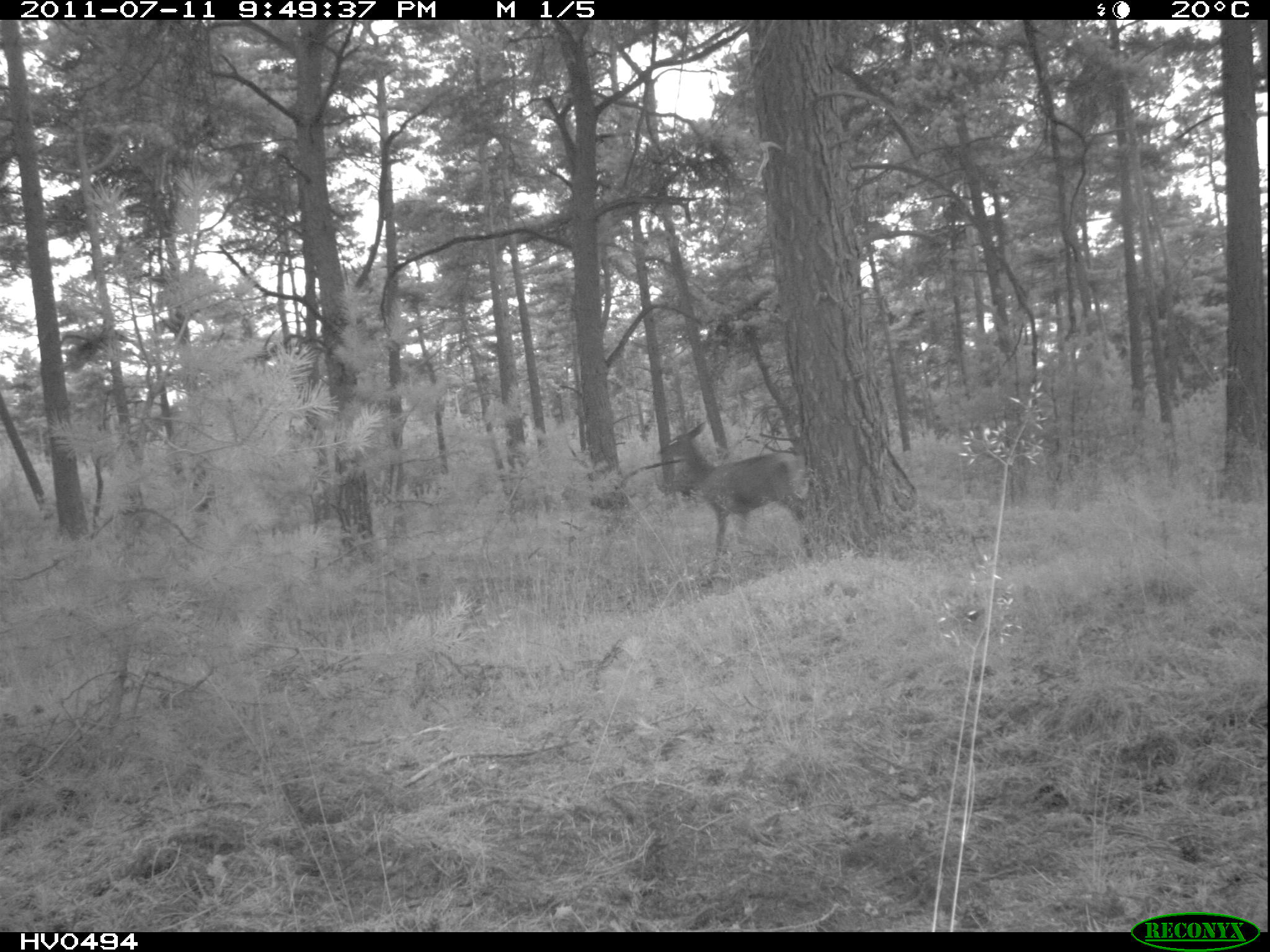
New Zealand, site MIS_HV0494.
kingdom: Animalia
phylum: Chordata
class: Mammalia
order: Artiodactyla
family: Cervidae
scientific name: Cervidae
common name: deer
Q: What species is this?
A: Deer (Cervidae).